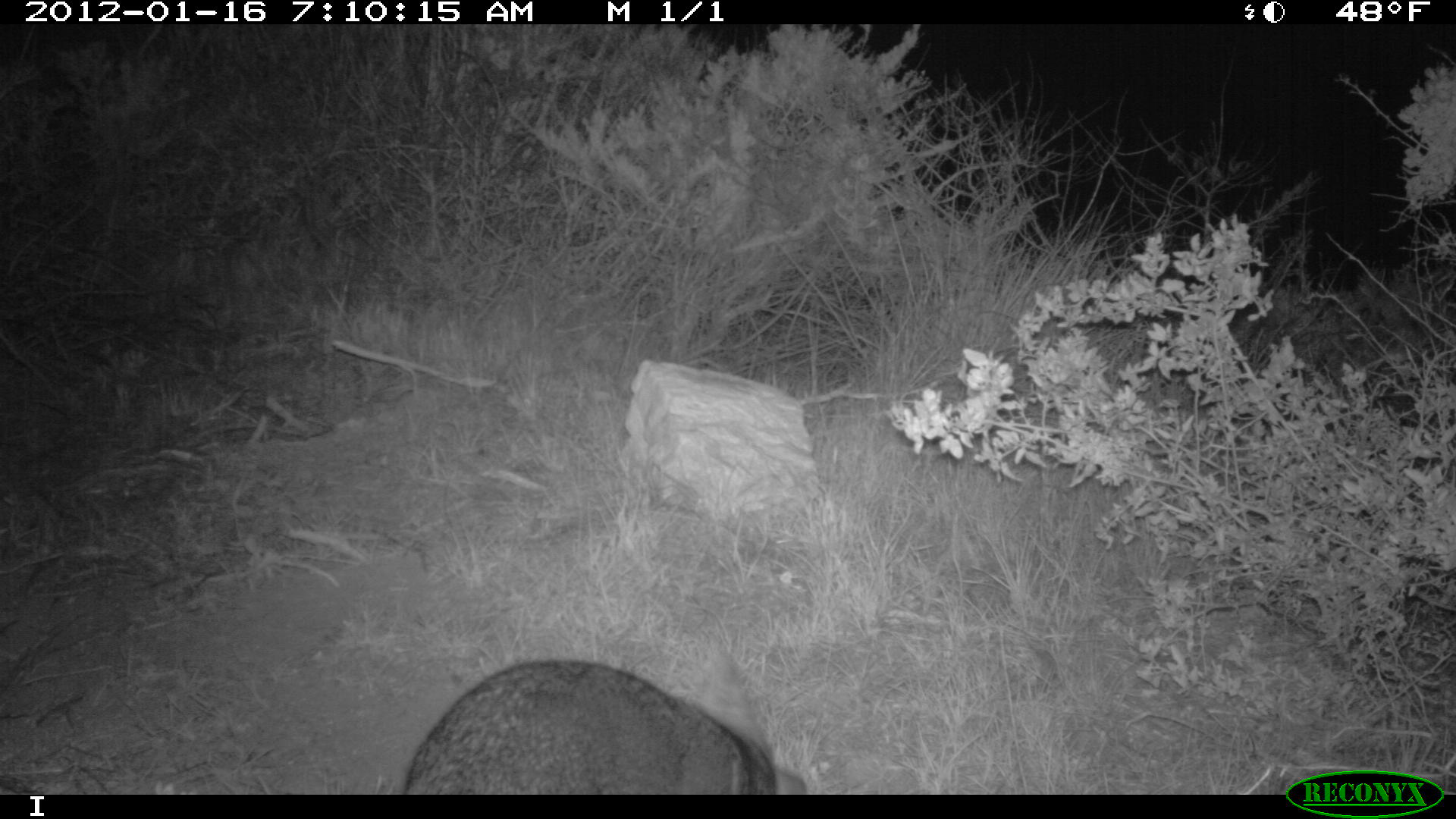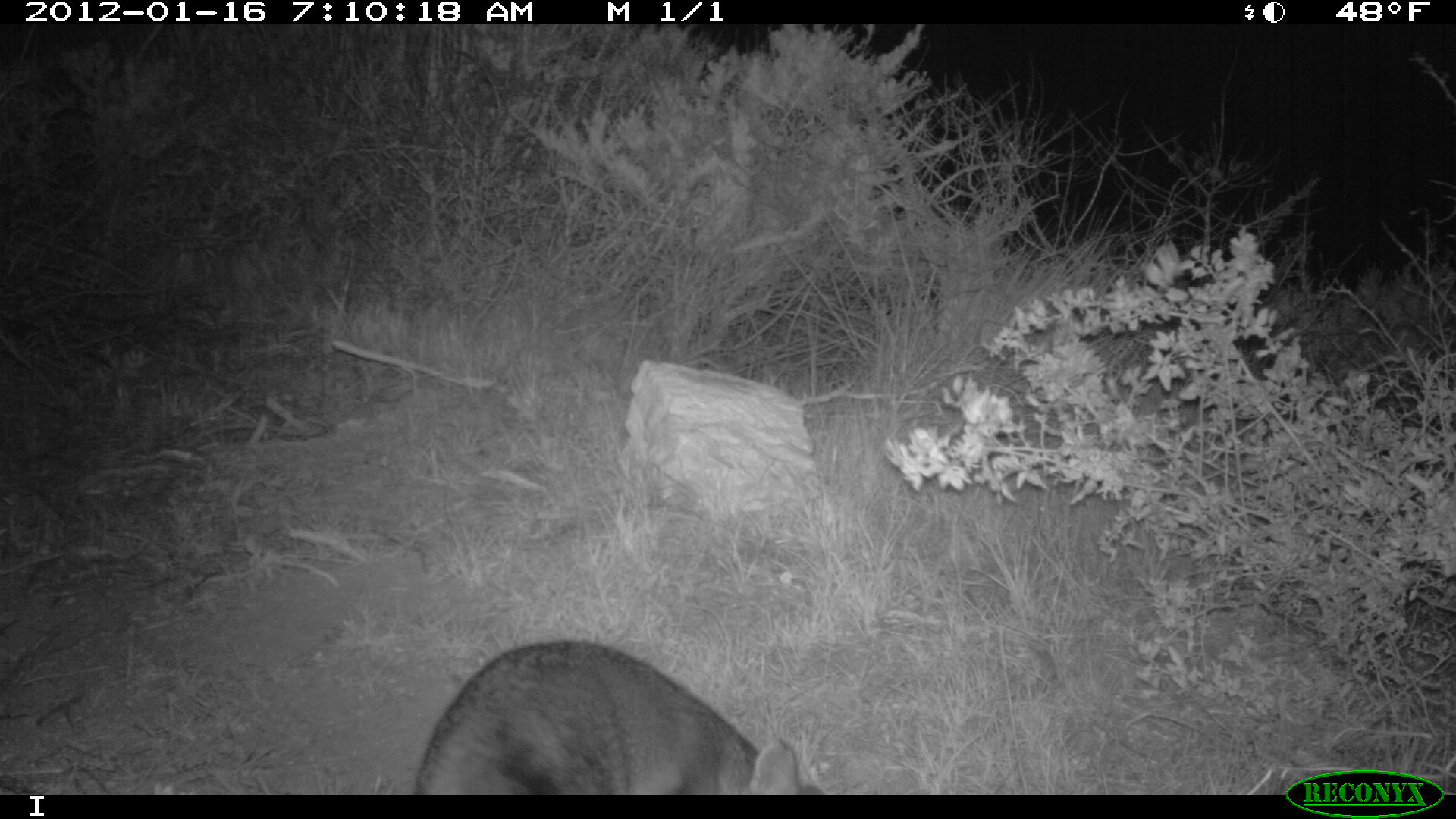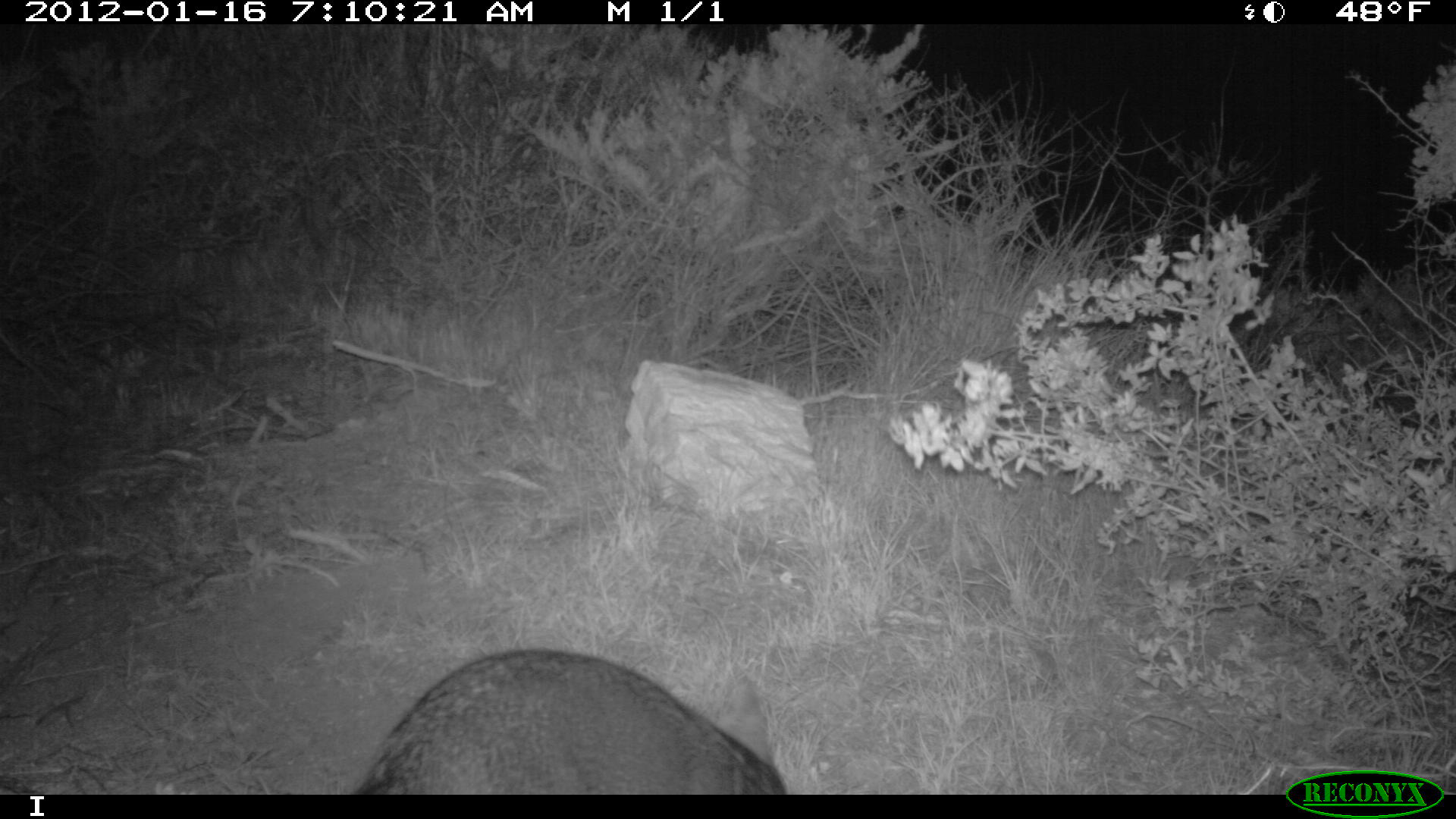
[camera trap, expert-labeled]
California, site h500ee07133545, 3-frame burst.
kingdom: Animalia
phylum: Chordata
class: Mammalia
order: Carnivora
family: Canidae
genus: Urocyon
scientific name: Urocyon littoralis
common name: island fox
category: fox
Fox (island fox) (Urocyon littoralis).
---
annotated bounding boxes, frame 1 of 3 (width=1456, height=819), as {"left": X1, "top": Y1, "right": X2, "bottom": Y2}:
fox: {"left": 401, "top": 651, "right": 807, "bottom": 795}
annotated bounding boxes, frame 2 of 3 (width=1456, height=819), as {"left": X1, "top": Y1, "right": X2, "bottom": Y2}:
fox: {"left": 413, "top": 641, "right": 824, "bottom": 795}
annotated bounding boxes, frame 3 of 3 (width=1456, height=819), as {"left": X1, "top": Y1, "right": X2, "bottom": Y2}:
fox: {"left": 357, "top": 647, "right": 788, "bottom": 795}